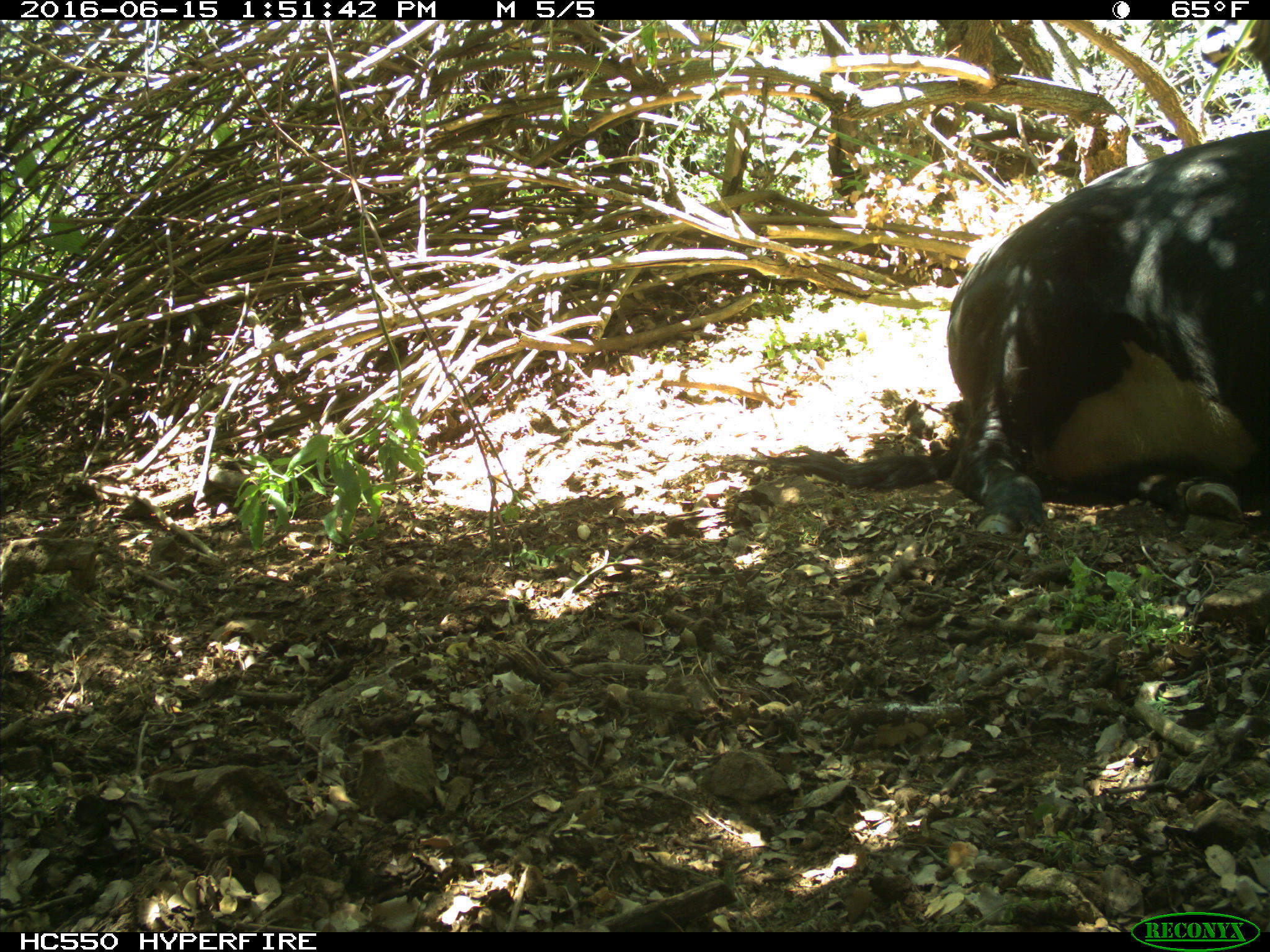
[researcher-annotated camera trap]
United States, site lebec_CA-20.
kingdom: Animalia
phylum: Chordata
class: Mammalia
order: Artiodactyla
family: Bovidae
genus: Bos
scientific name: Bos taurus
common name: domestic cow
Bos taurus (domestic cow).